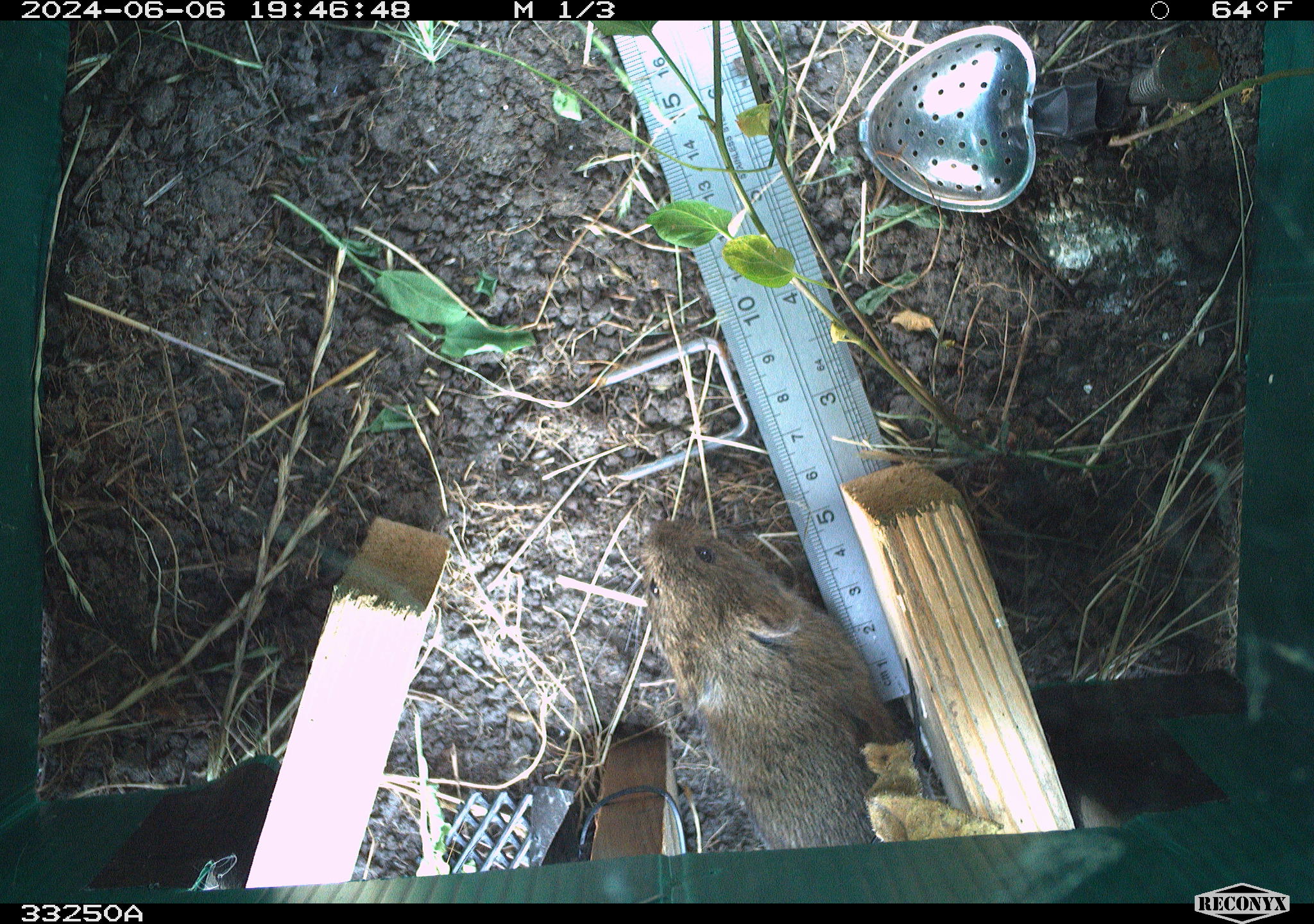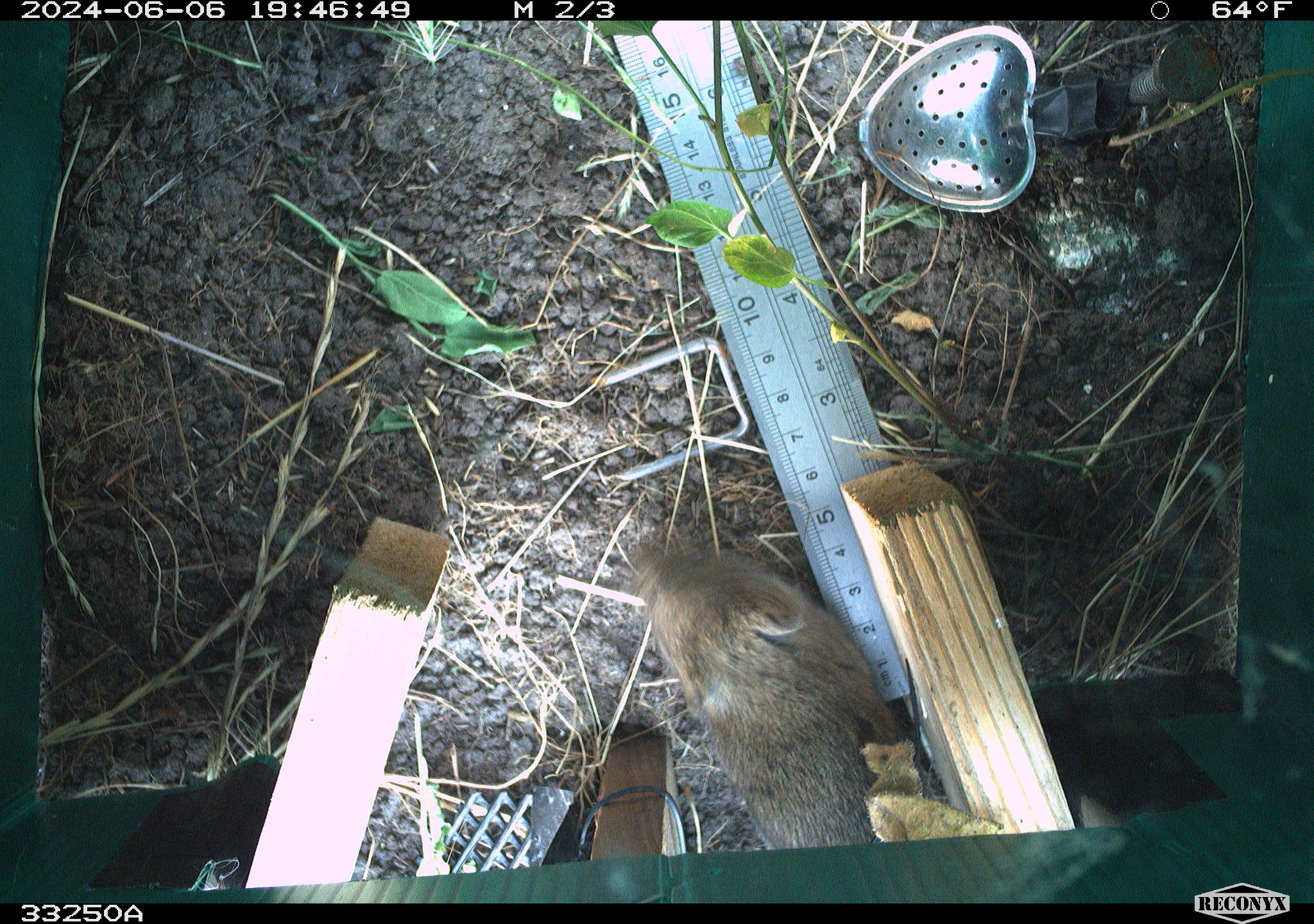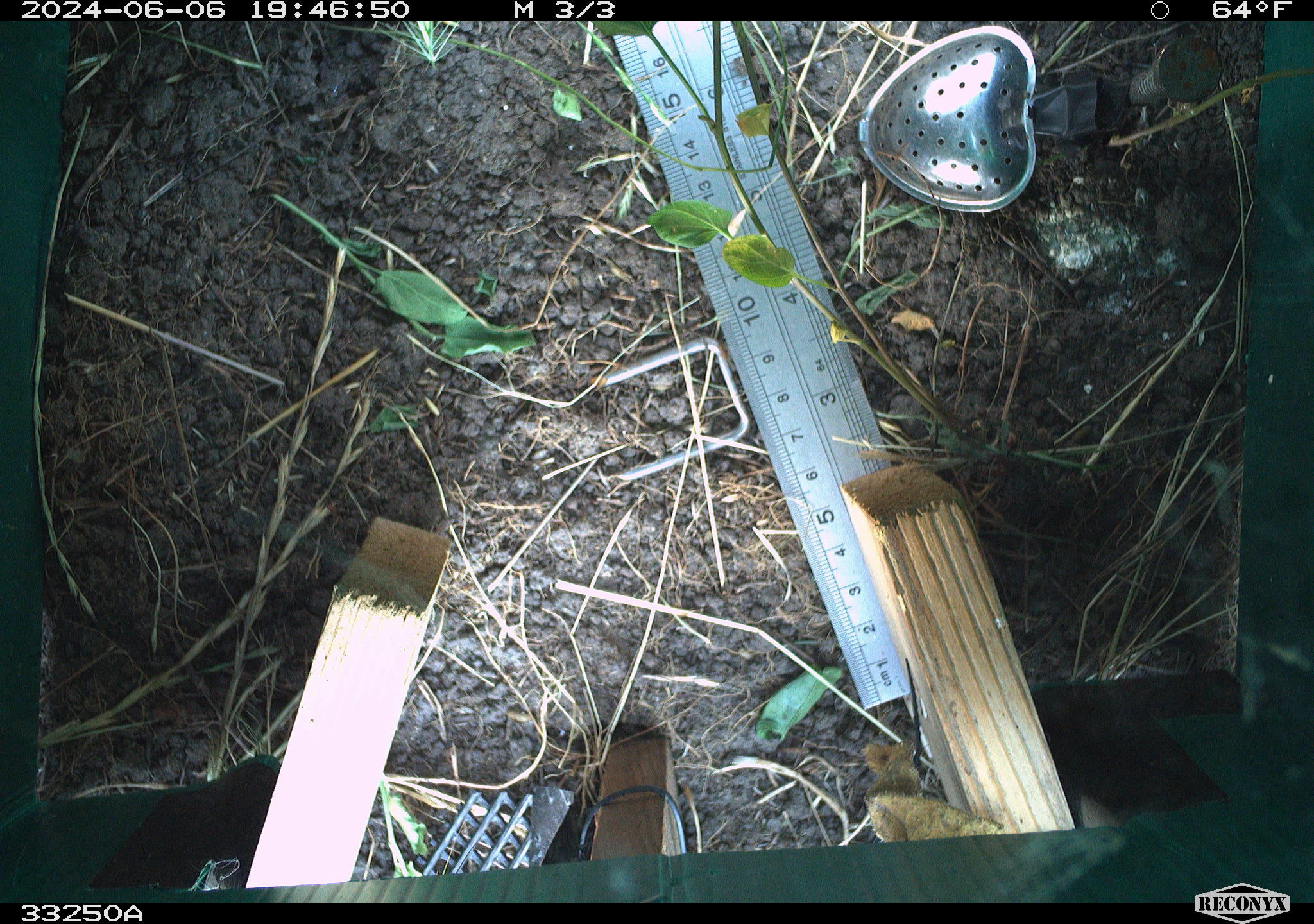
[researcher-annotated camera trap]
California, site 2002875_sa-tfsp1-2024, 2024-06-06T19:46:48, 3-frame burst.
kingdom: Animalia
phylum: Chordata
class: Mammalia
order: Rodentia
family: Cricetidae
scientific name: Arvicolinae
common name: voles, lemmings, and muskrats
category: arvicolinae subfamily